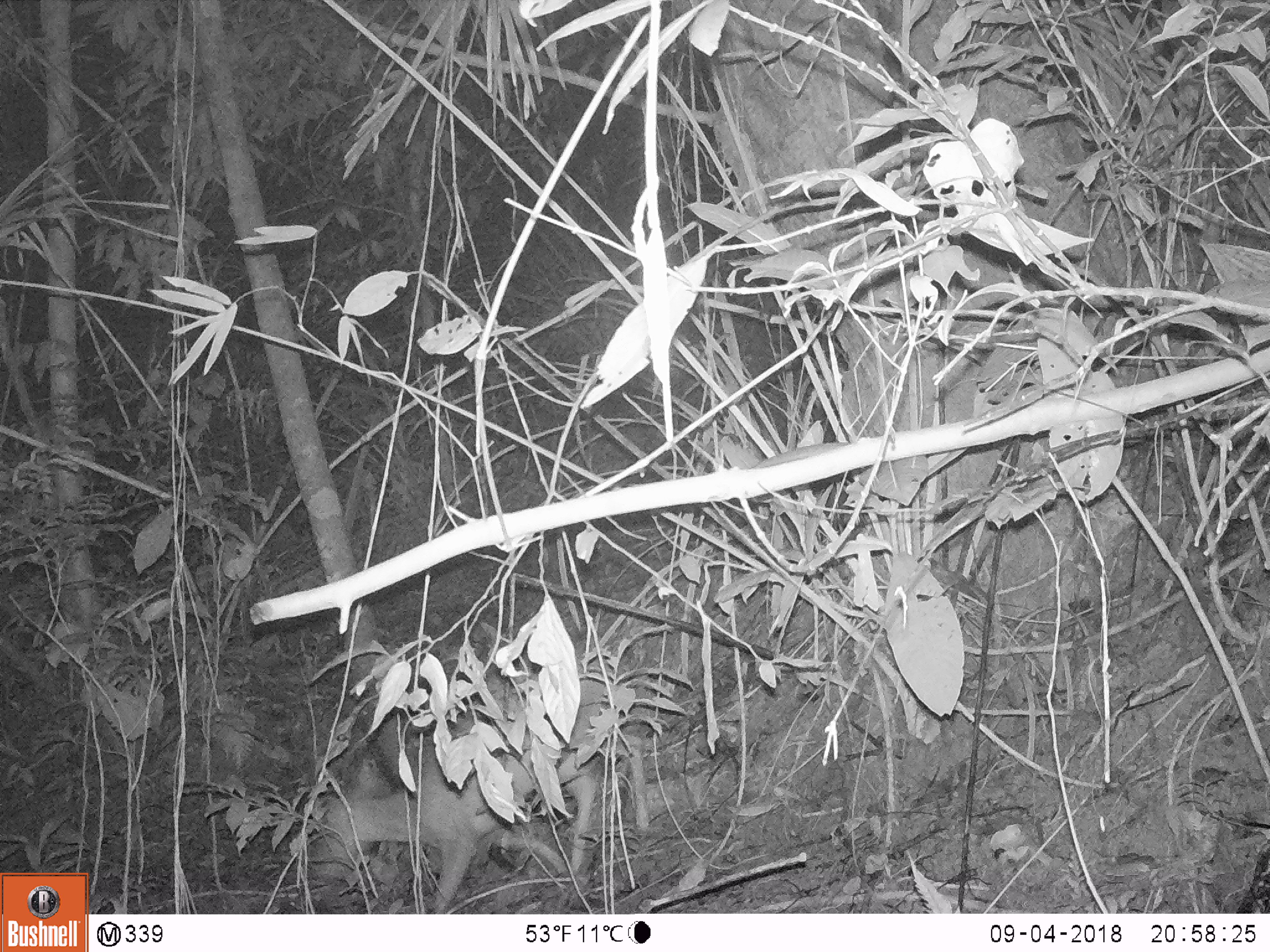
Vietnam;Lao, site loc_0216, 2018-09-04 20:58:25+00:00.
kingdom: Animalia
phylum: Chordata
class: Mammalia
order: Artiodactyla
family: Cervidae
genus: Muntiacus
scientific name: Muntiacus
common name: muntjacs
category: unidentified muntjac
Unidentified muntjac (muntjacs) (Muntiacus). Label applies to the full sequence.